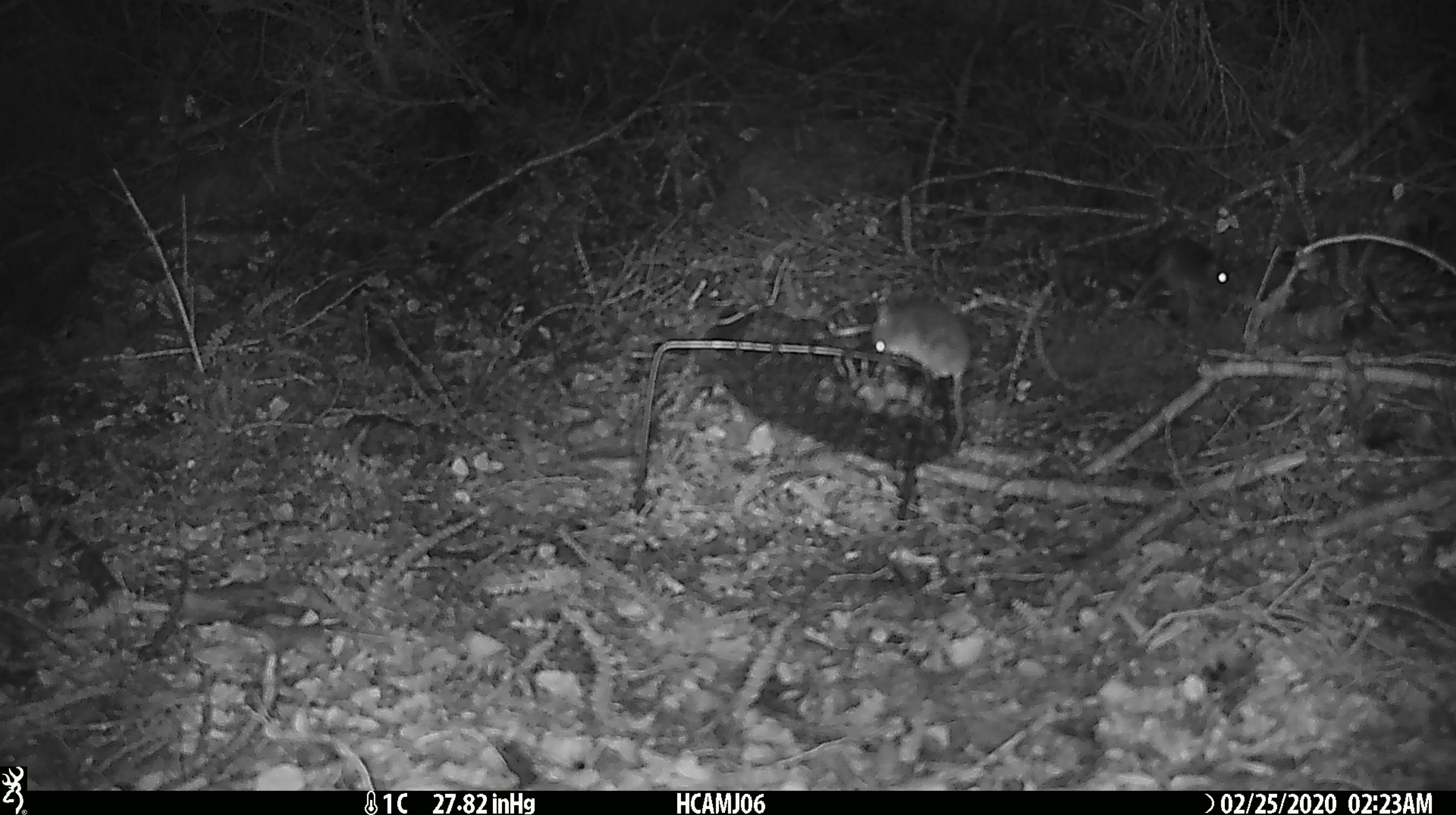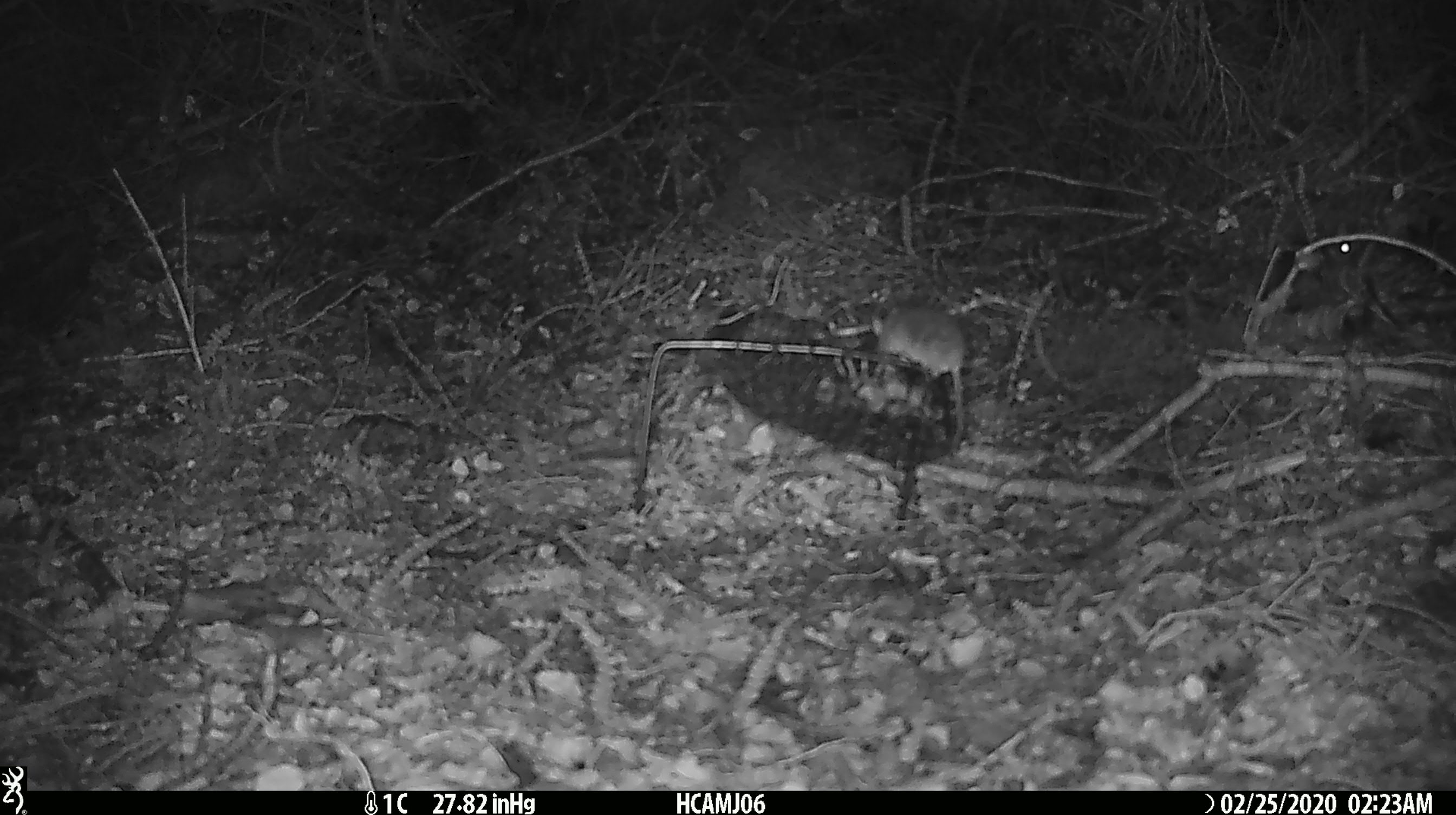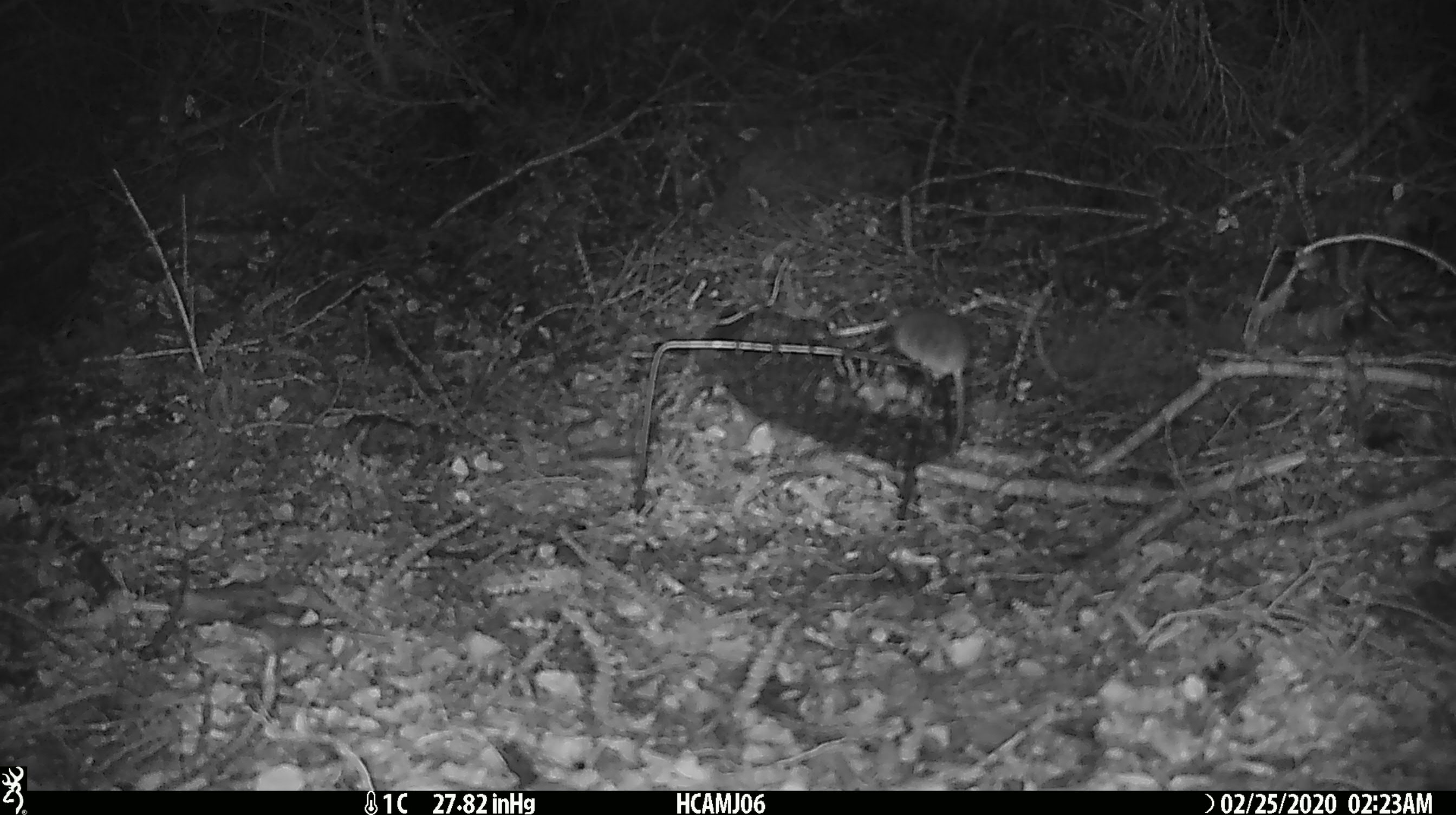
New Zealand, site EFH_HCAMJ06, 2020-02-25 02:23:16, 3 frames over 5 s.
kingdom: Animalia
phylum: Chordata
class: Mammalia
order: Rodentia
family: Muridae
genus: Mus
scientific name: Mus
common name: mouse